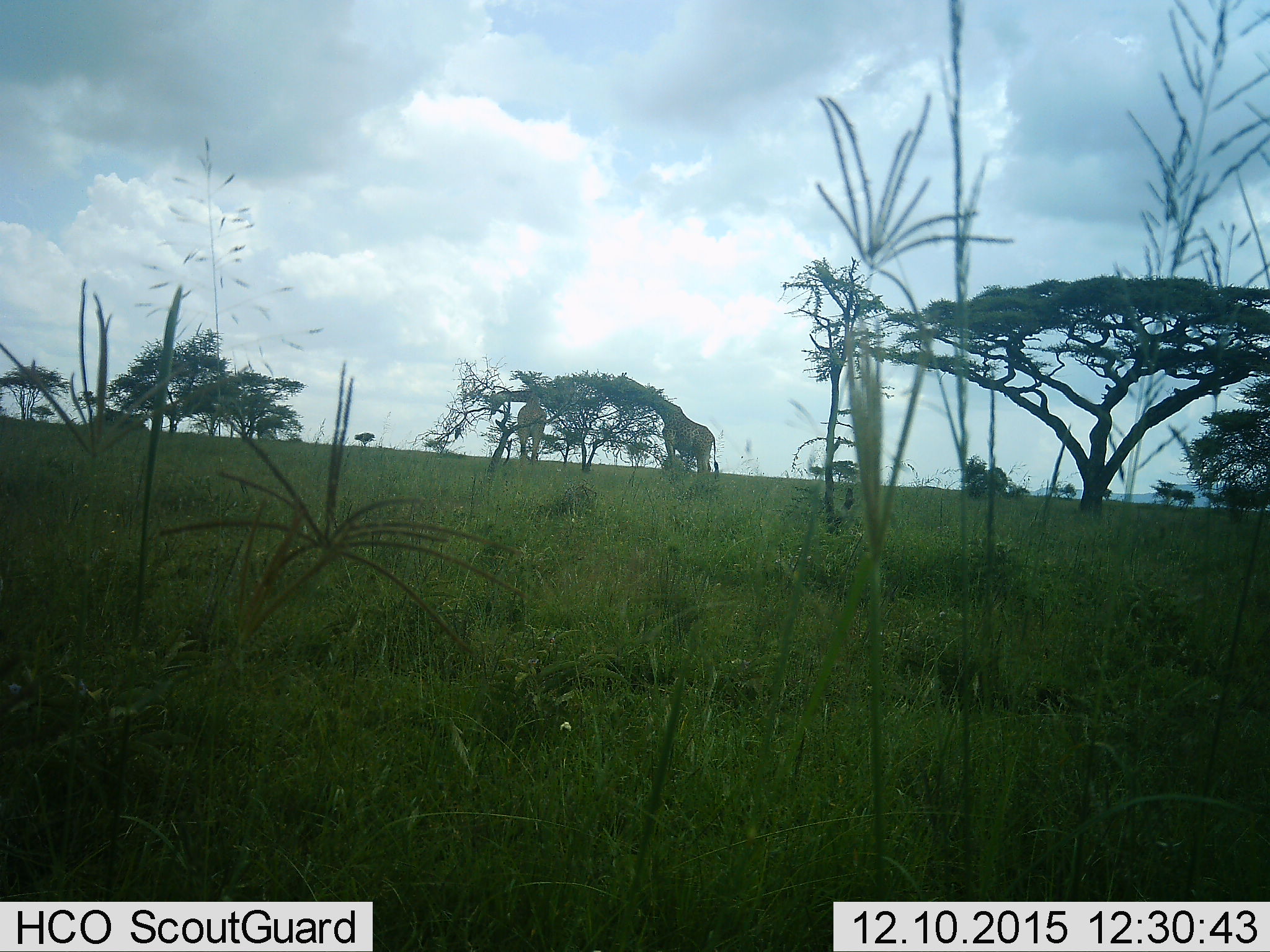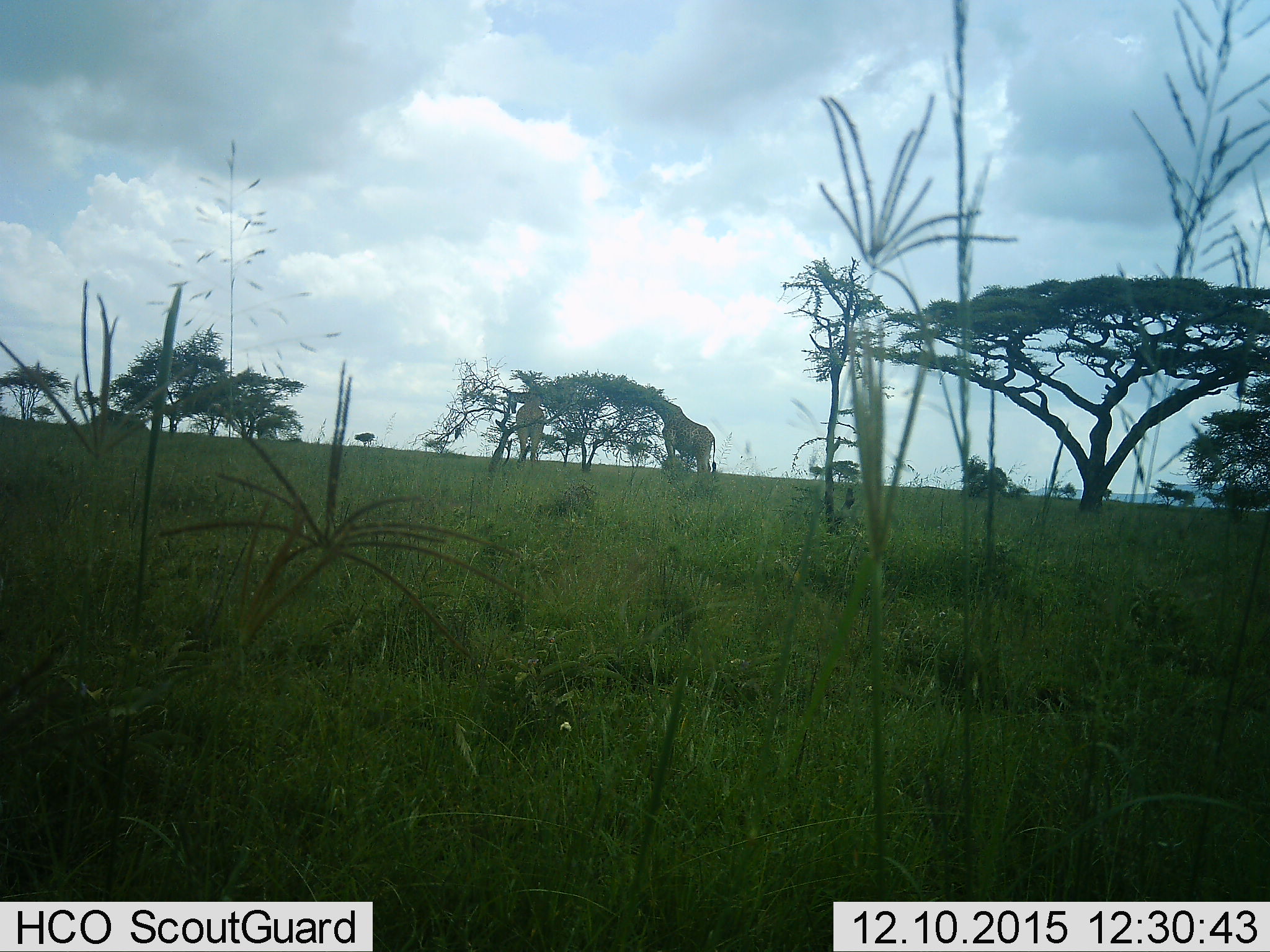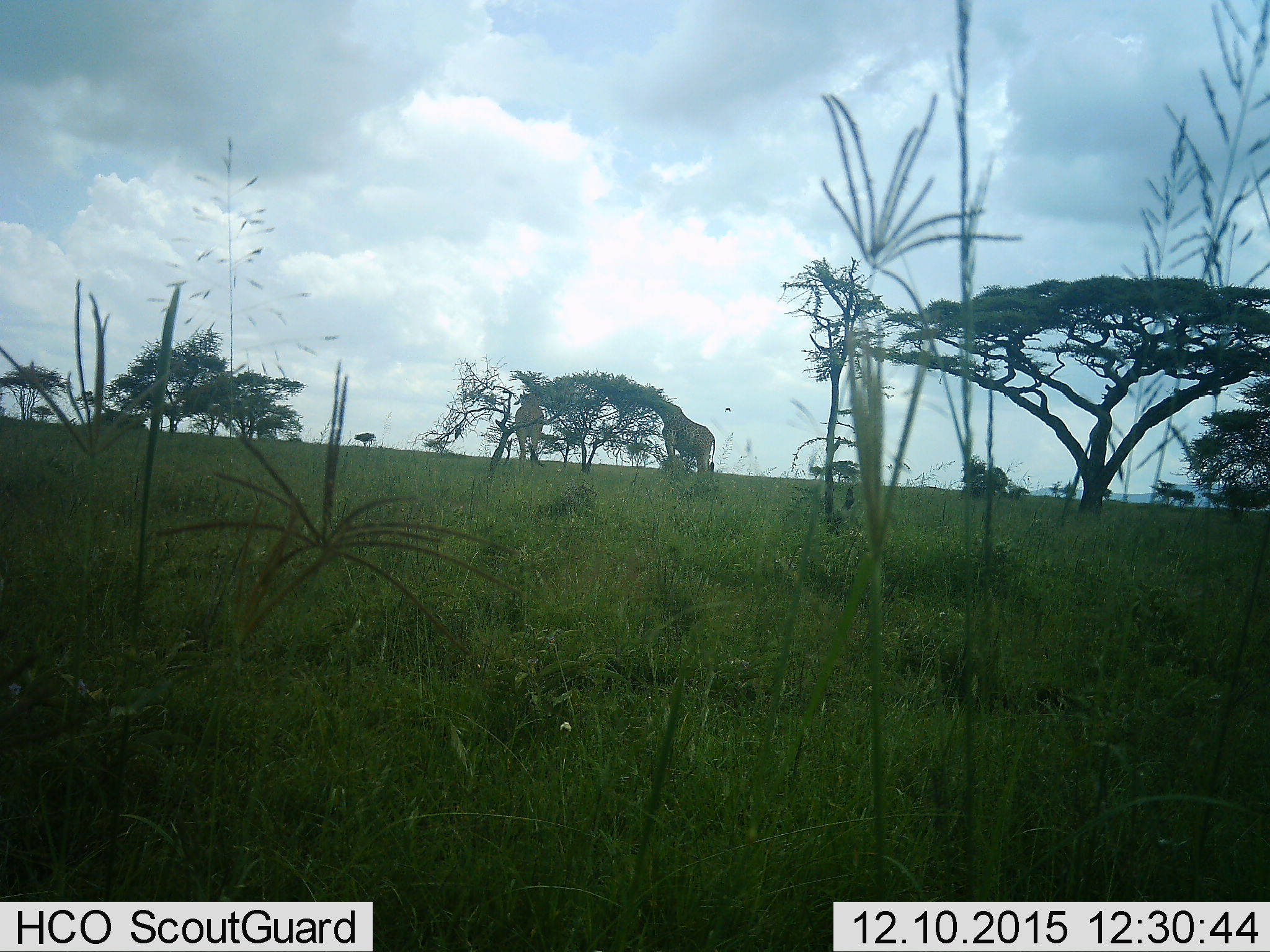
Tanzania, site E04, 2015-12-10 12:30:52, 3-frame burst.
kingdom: Animalia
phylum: Chordata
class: Mammalia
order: Artiodactyla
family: Giraffidae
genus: Giraffa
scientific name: Giraffa camelopardalis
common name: giraffe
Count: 2.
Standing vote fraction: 58%.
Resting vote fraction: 0%.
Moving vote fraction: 5%.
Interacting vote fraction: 0%.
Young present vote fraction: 0%.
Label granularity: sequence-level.